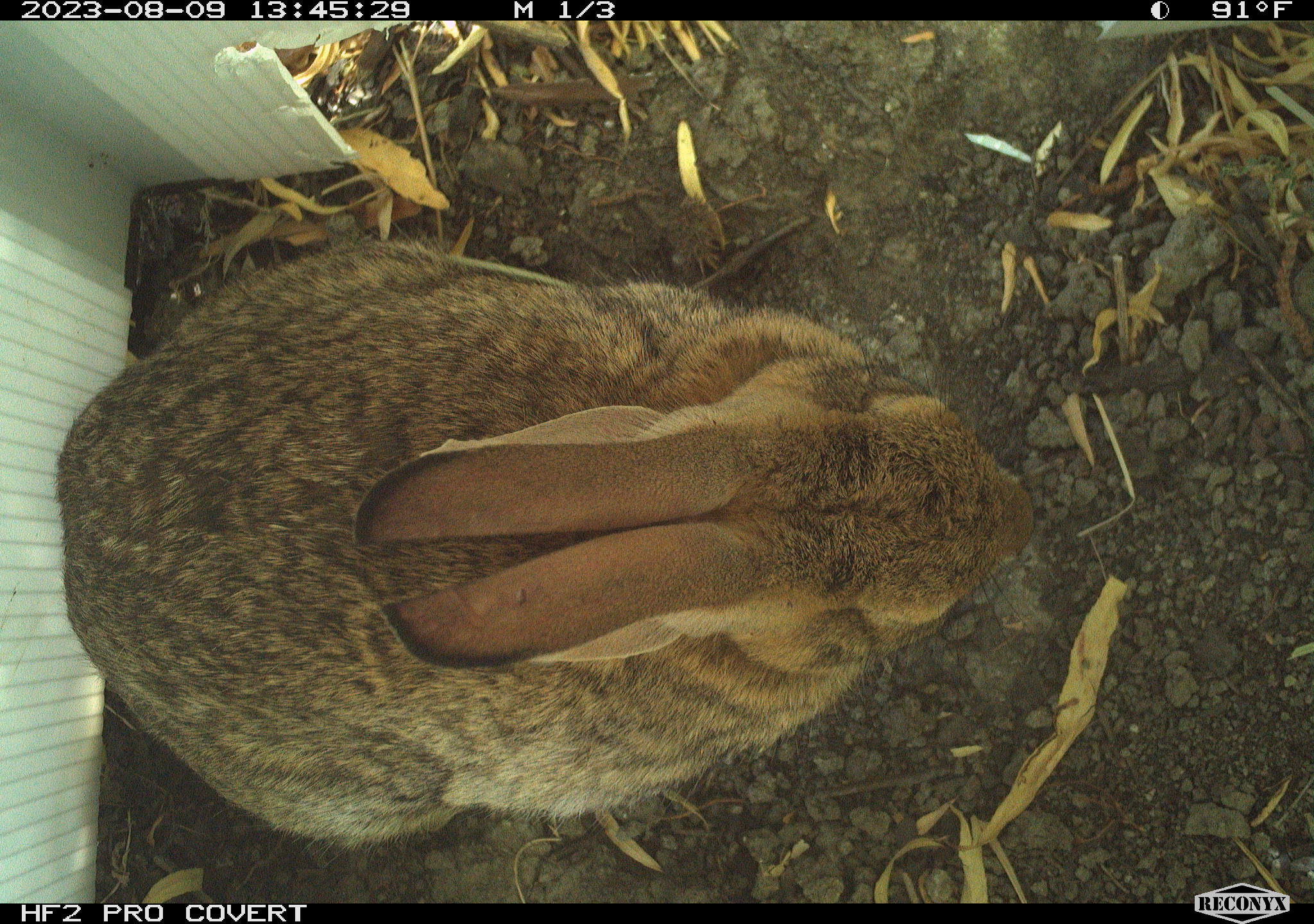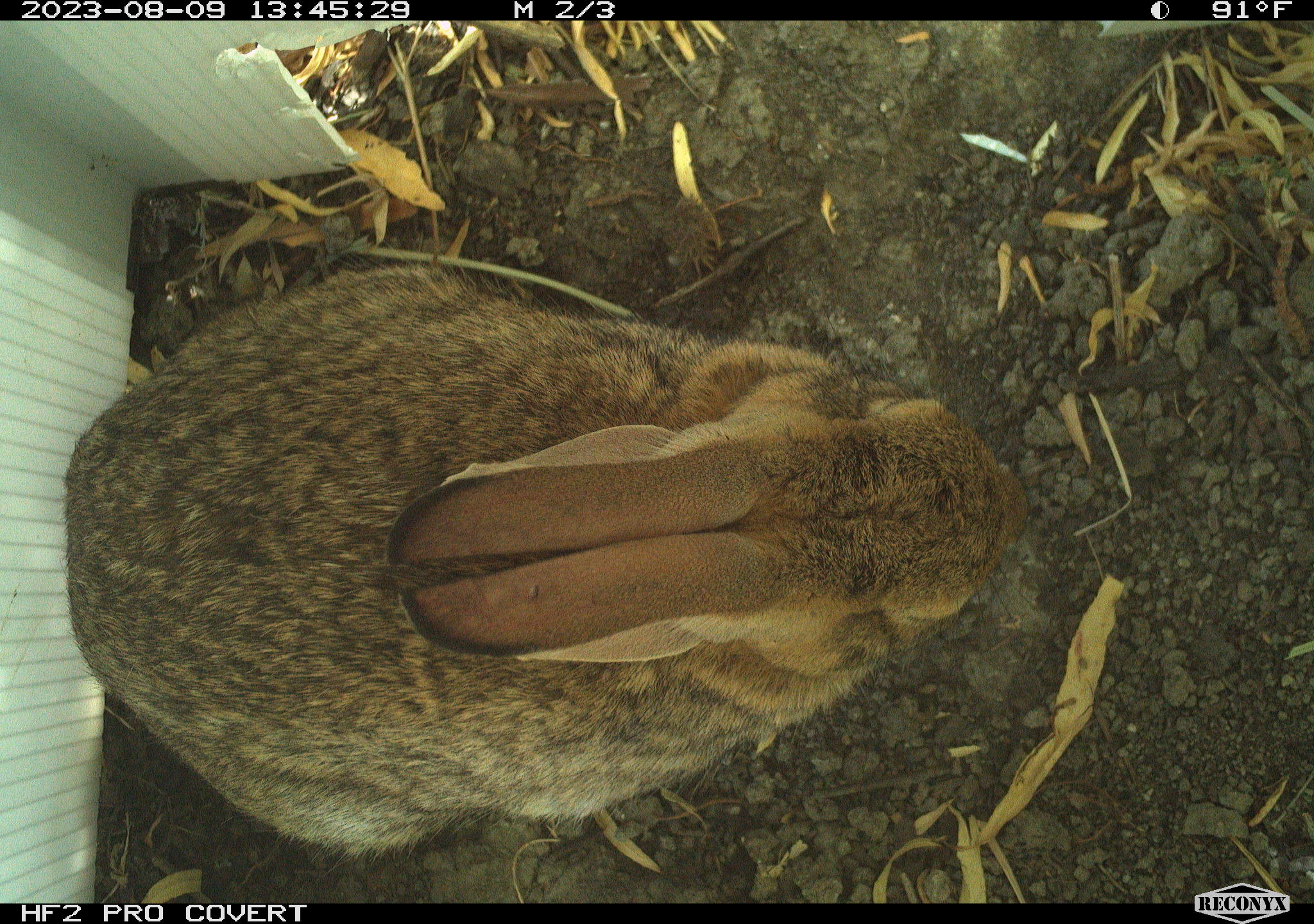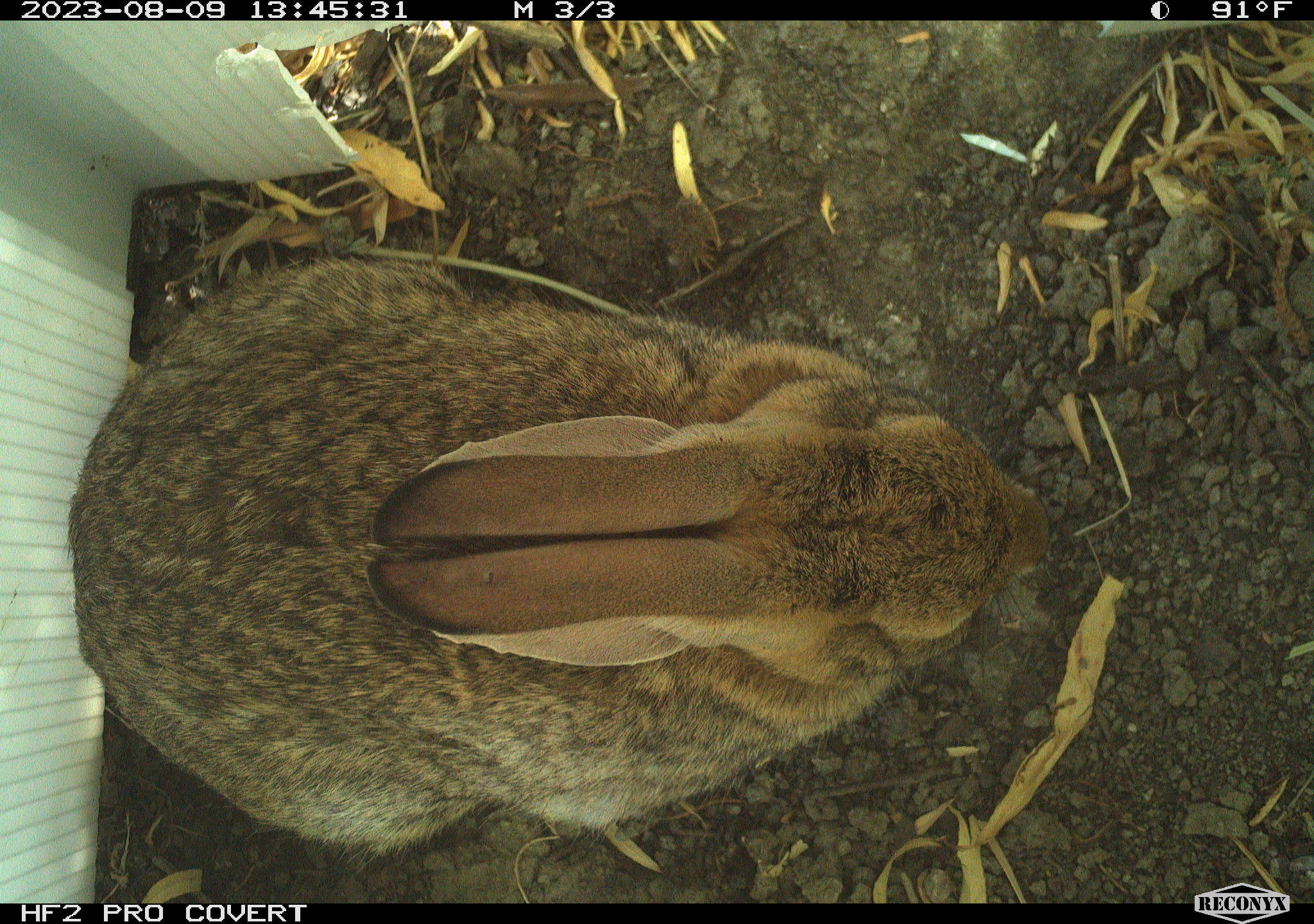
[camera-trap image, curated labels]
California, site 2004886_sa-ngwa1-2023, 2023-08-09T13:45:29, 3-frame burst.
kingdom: Animalia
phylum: Chordata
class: Mammalia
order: Lagomorpha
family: Leporidae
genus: Sylvilagus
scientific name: Sylvilagus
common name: cottontail rabbits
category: sylvilagus species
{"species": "sylvilagus species (cottontail rabbits) (Sylvilagus)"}